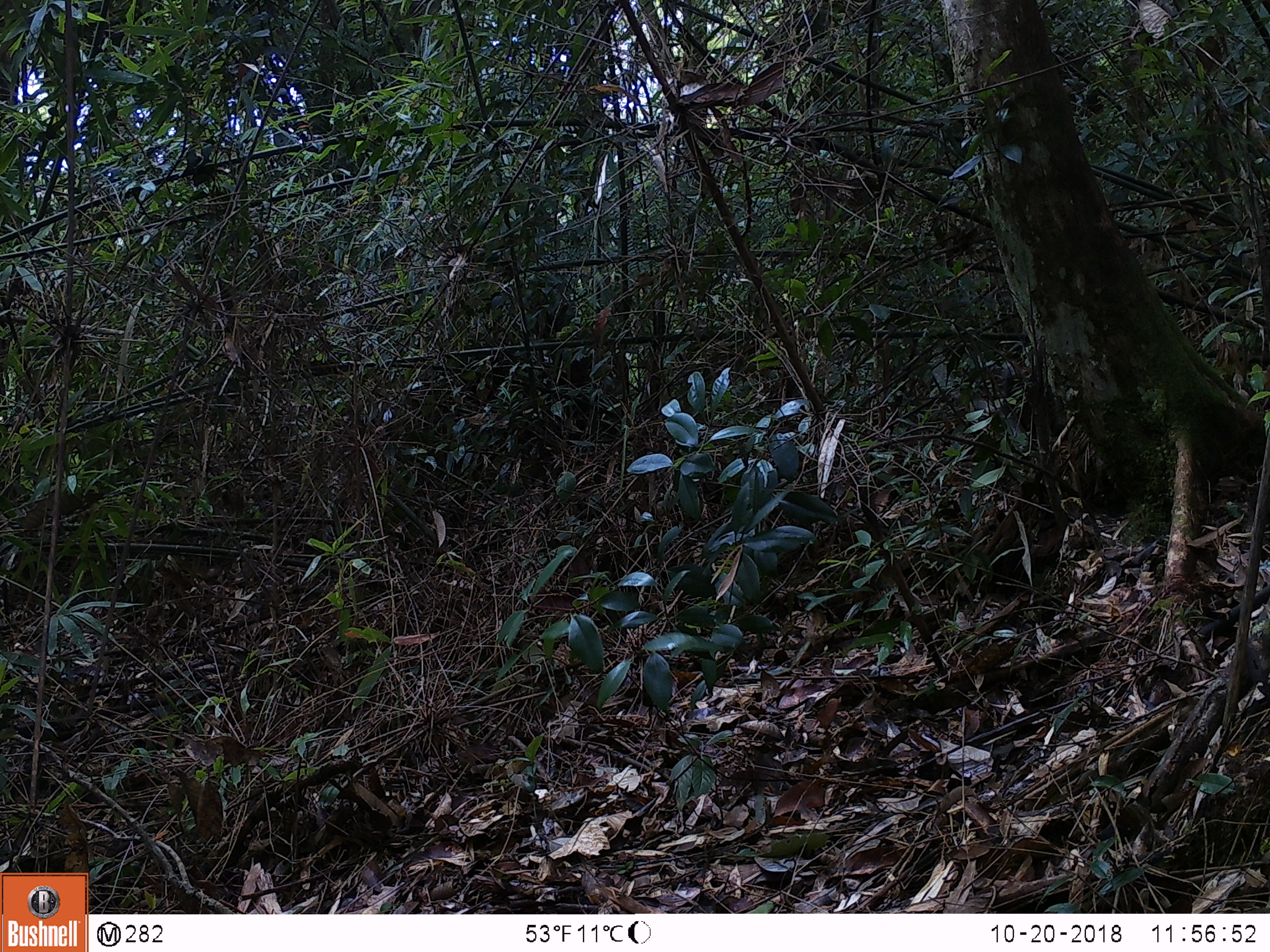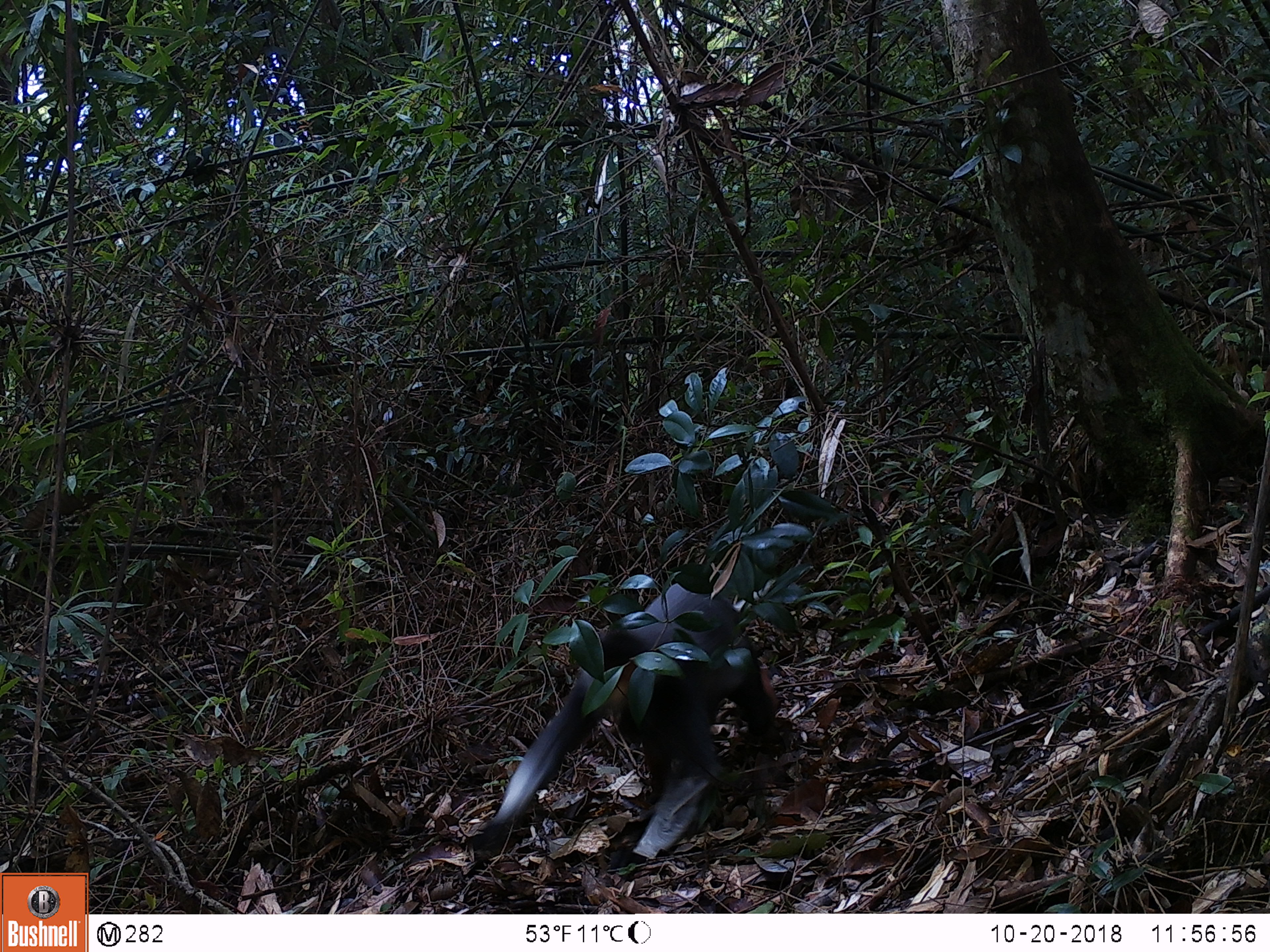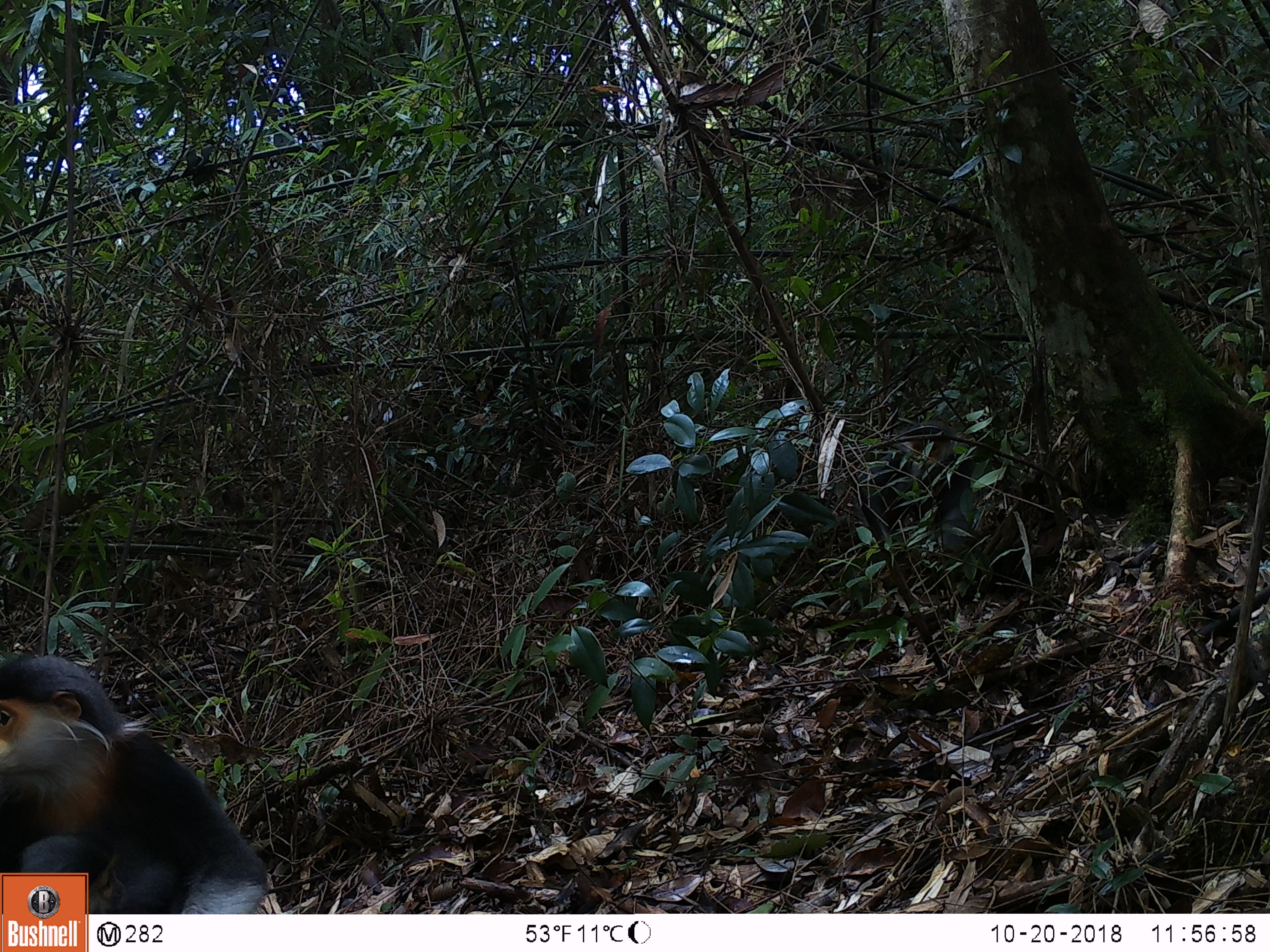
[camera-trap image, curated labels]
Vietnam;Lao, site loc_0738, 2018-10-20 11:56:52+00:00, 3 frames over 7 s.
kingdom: Animalia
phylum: Chordata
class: Mammalia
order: Primates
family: Cercopithecidae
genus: Pygathrix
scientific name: Pygathrix nemaeus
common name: red-shanked douc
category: red shanked douc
Red shanked douc (red-shanked douc) (Pygathrix nemaeus). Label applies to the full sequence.